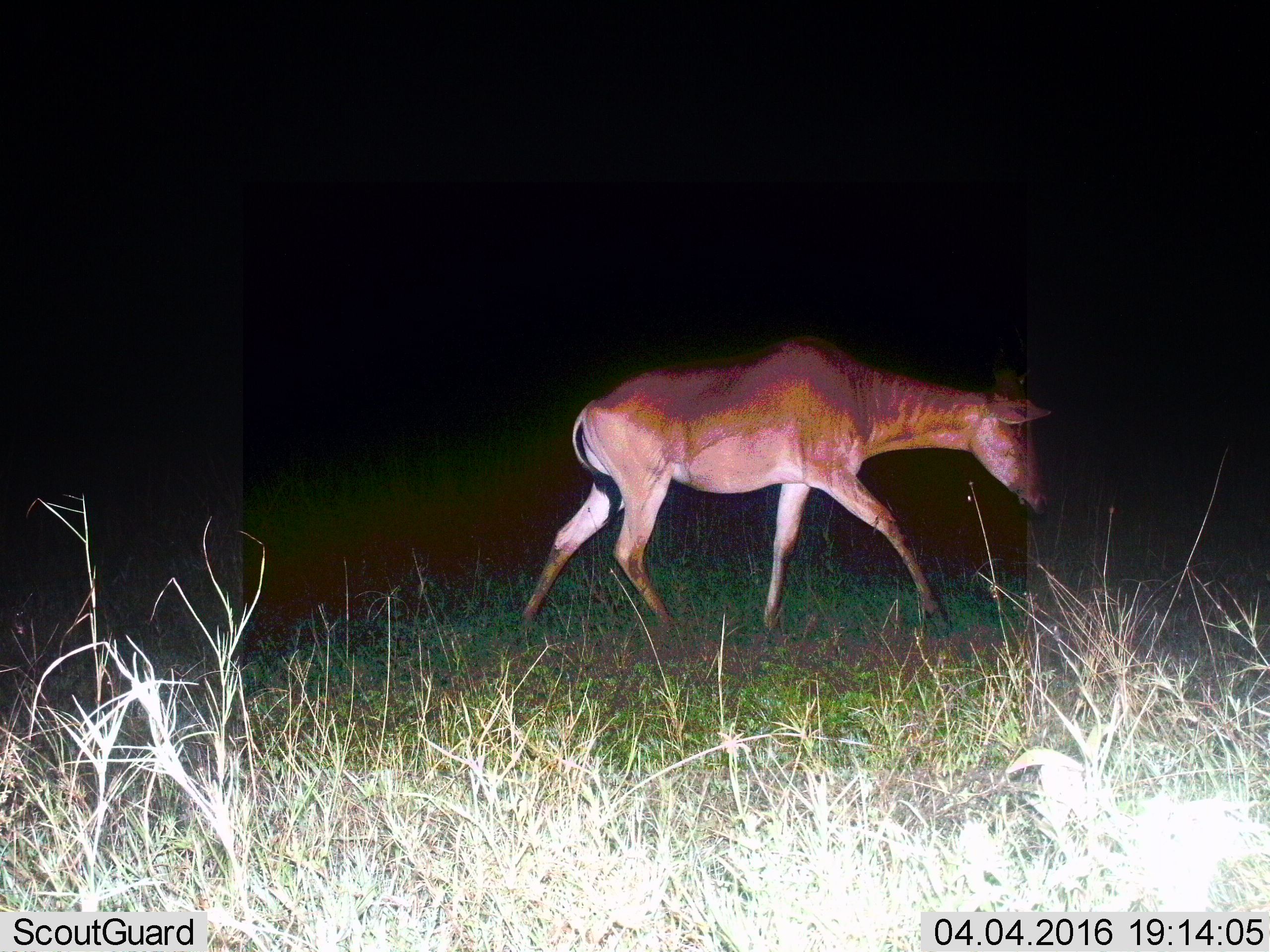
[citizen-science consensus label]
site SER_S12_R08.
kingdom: Animalia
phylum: Chordata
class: Mammalia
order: Artiodactyla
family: Bovidae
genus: Alcelaphus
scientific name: Alcelaphus buselaphus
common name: hartebeest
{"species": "hartebeest (Alcelaphus buselaphus)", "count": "1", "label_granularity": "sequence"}